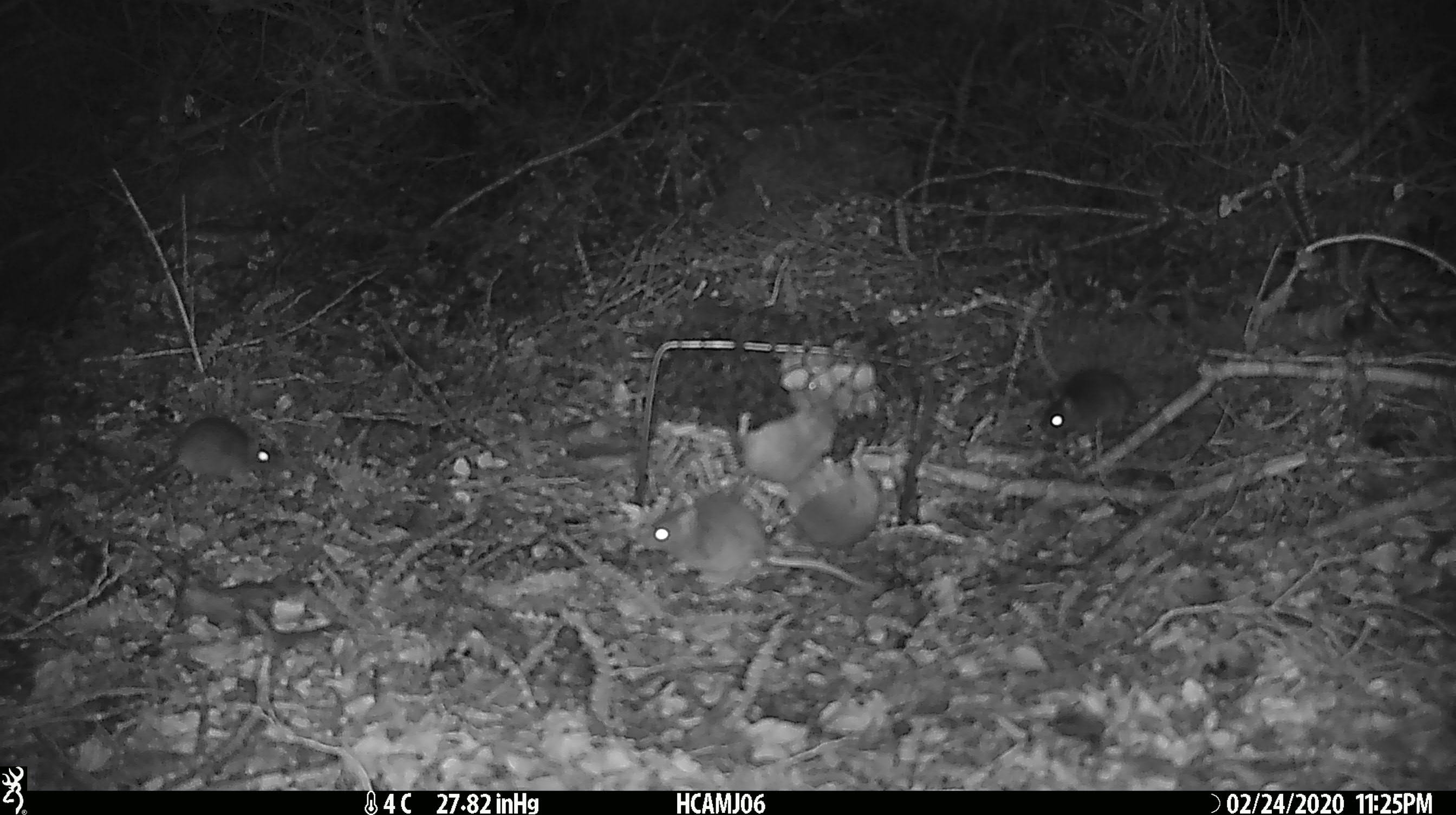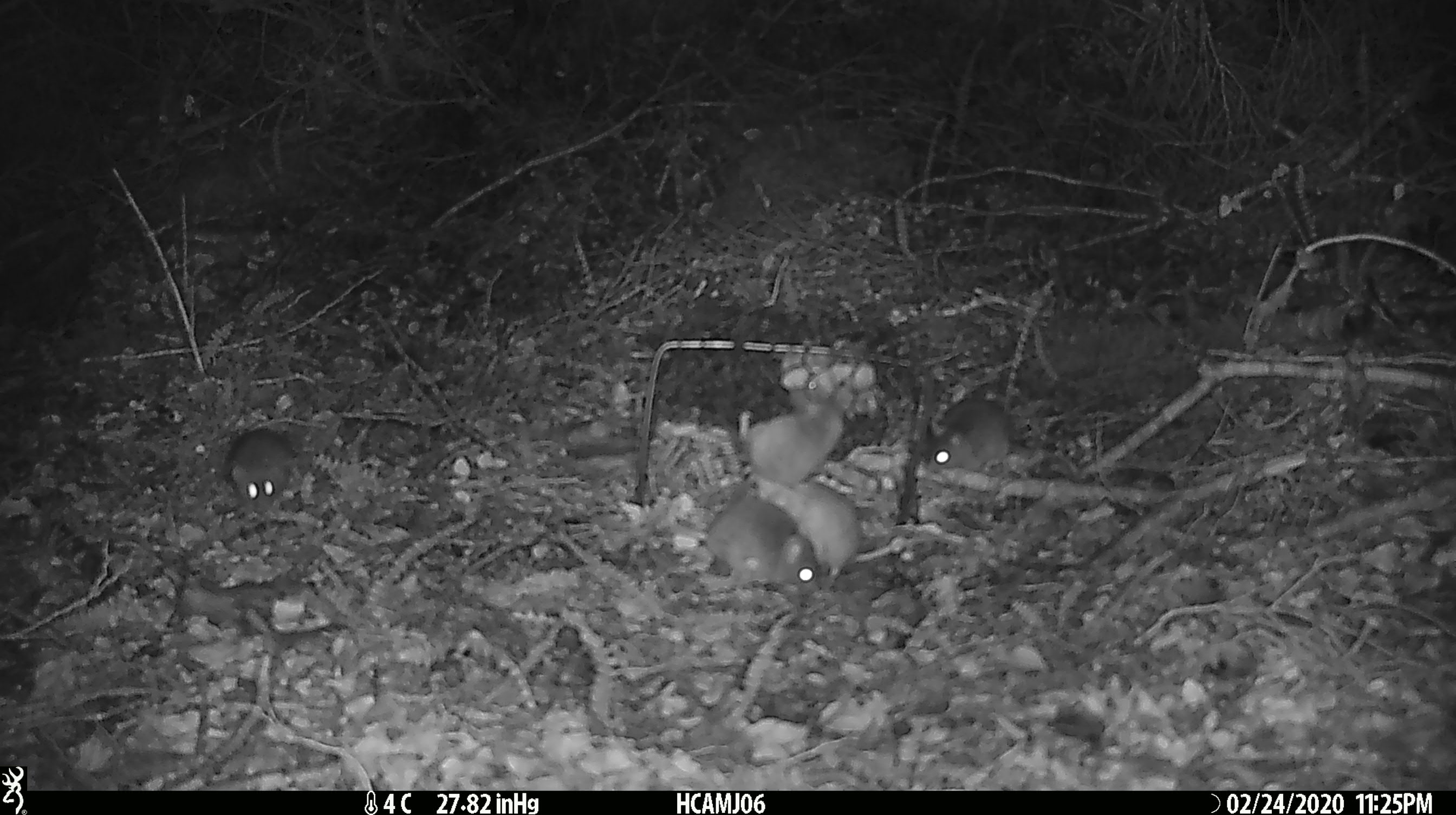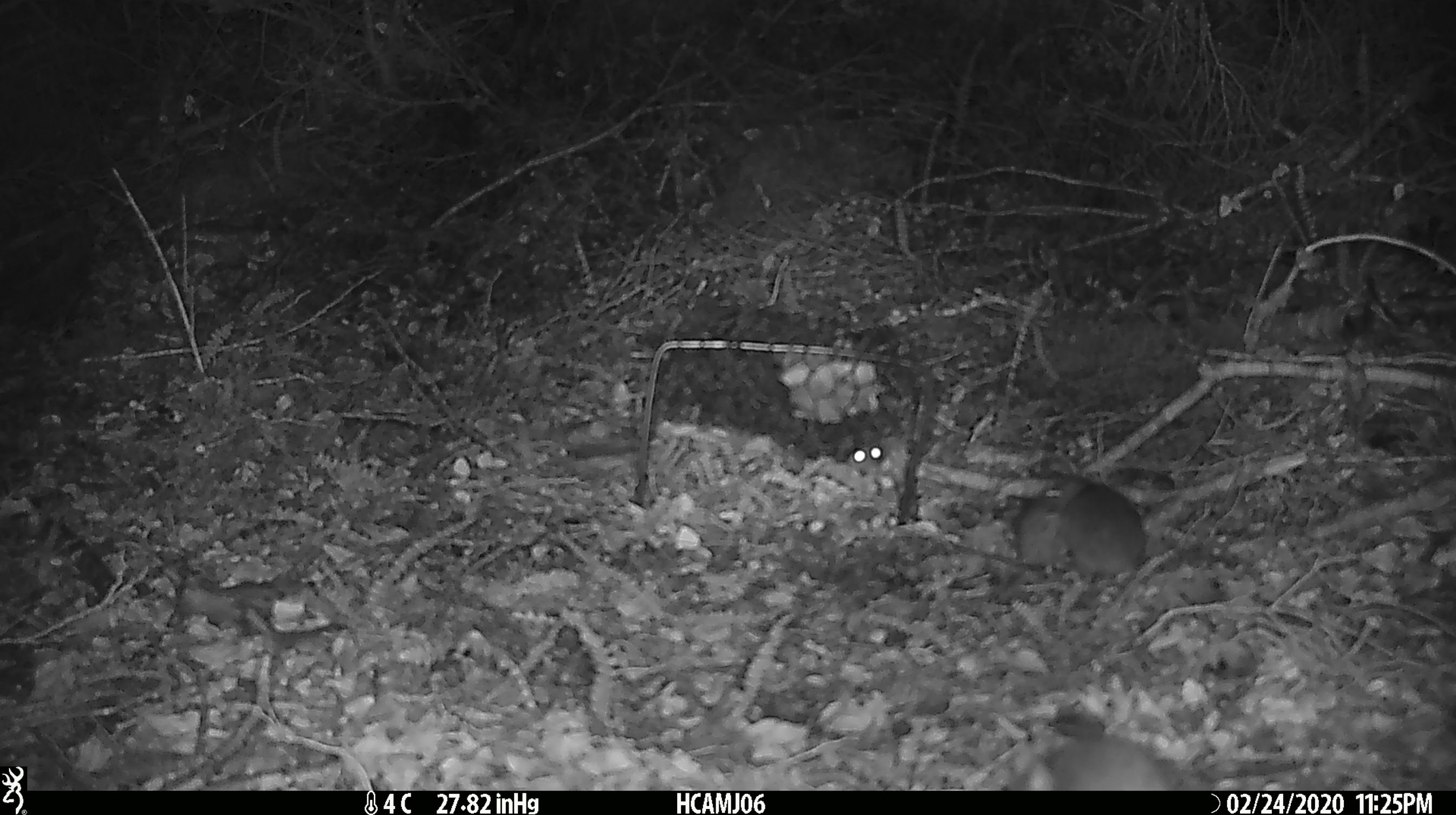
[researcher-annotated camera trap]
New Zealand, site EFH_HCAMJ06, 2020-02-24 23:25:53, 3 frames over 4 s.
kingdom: Animalia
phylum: Chordata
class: Mammalia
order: Rodentia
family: Muridae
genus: Mus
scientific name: Mus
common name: mouse